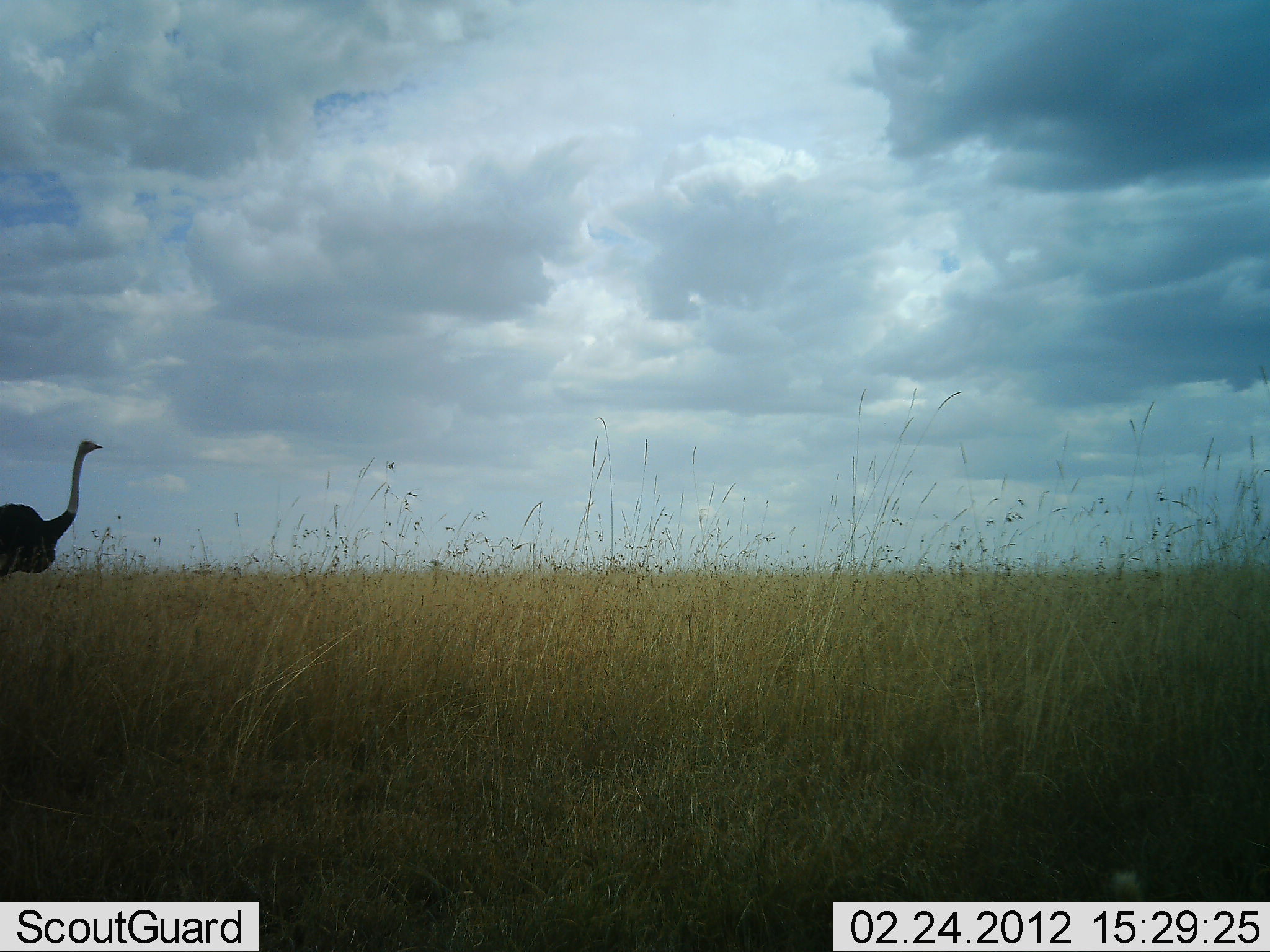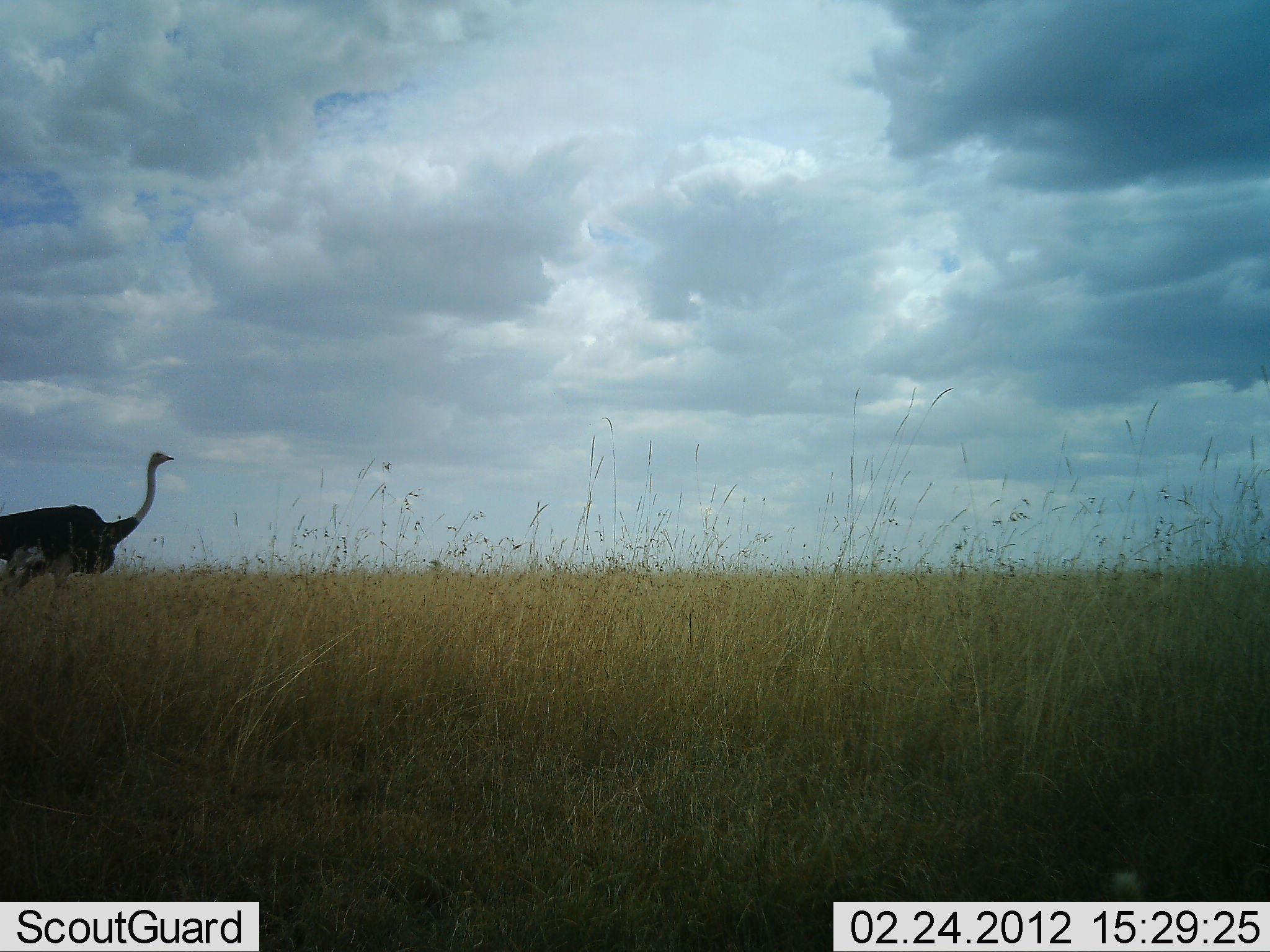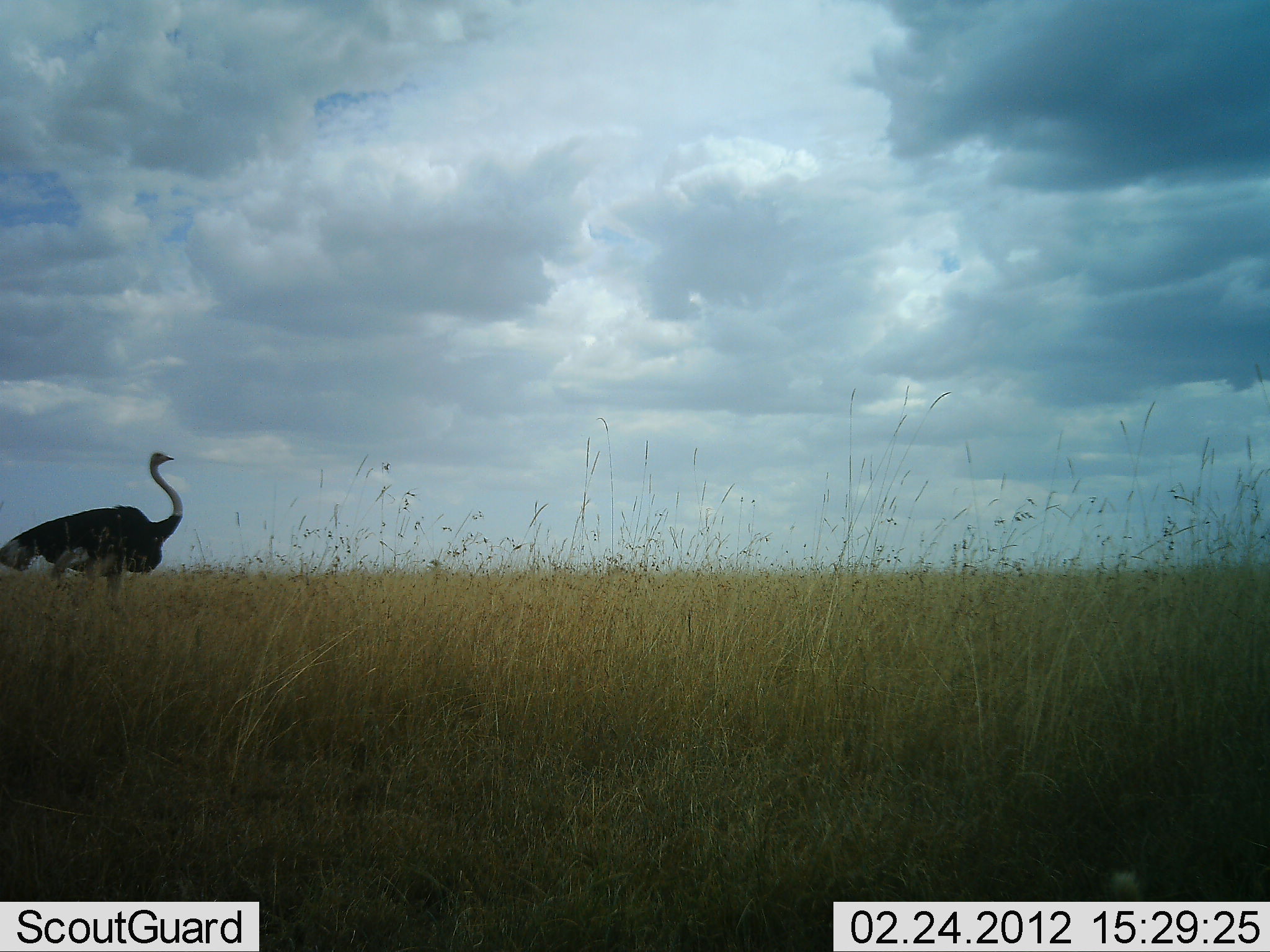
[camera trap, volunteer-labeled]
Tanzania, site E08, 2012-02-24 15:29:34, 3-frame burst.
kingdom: Animalia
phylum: Chordata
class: Aves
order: Struthioniformes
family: Struthionidae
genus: Struthio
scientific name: Struthio camelus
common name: ostrich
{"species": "ostrich (Struthio camelus)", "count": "1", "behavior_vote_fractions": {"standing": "8%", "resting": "0%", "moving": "100%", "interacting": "0%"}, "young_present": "0%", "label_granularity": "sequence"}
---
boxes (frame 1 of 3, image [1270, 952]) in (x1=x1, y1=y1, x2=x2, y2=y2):
animal: (x1=0, y1=438, x2=103, y2=581)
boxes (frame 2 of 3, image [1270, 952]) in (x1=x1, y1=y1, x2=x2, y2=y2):
animal: (x1=0, y1=450, x2=174, y2=609)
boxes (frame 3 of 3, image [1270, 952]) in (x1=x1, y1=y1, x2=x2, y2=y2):
animal: (x1=1, y1=449, x2=182, y2=597)